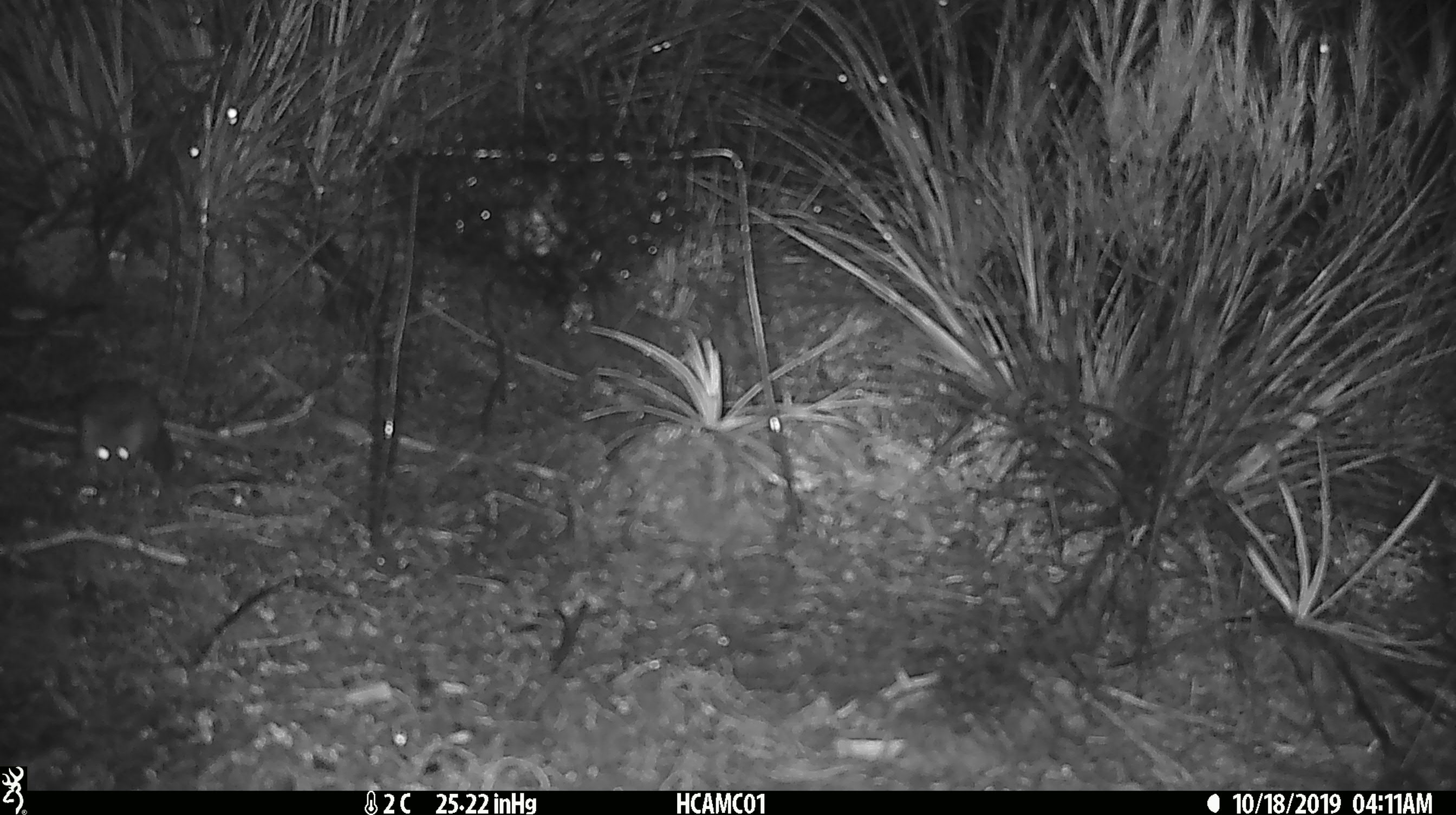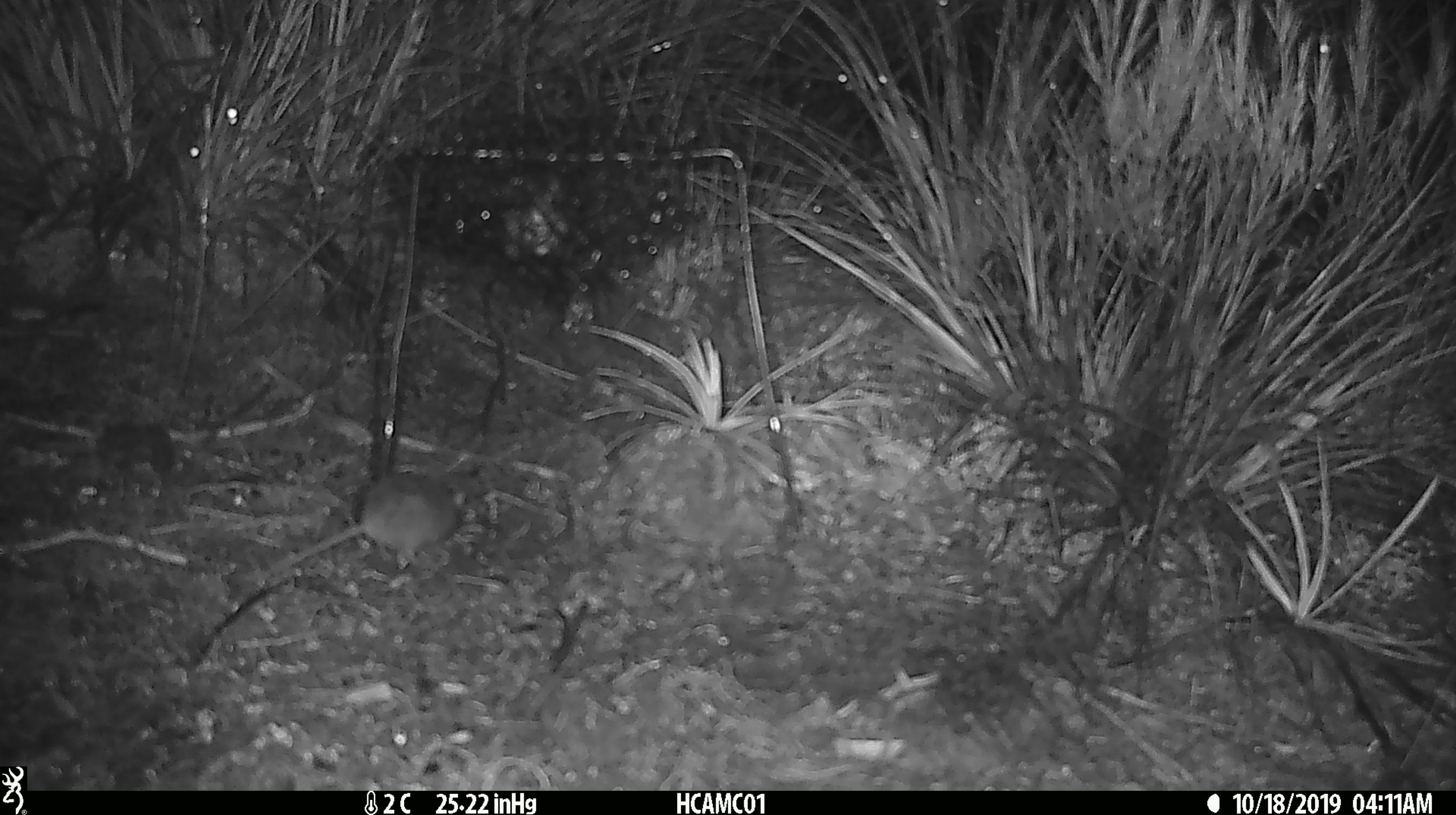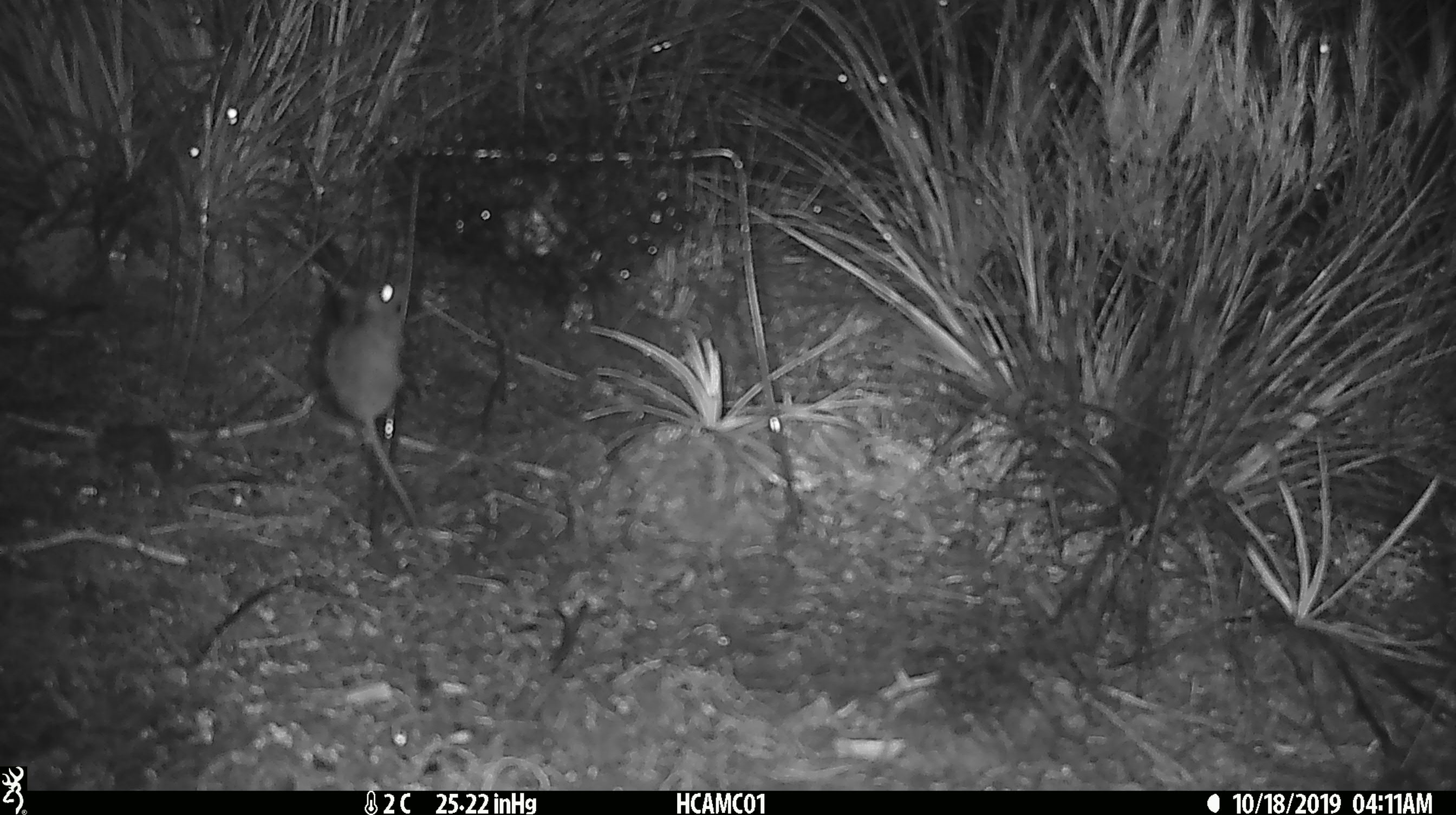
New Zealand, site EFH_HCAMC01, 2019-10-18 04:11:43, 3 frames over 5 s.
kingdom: Animalia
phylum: Chordata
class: Mammalia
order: Rodentia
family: Muridae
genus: Mus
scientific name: Mus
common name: mouse